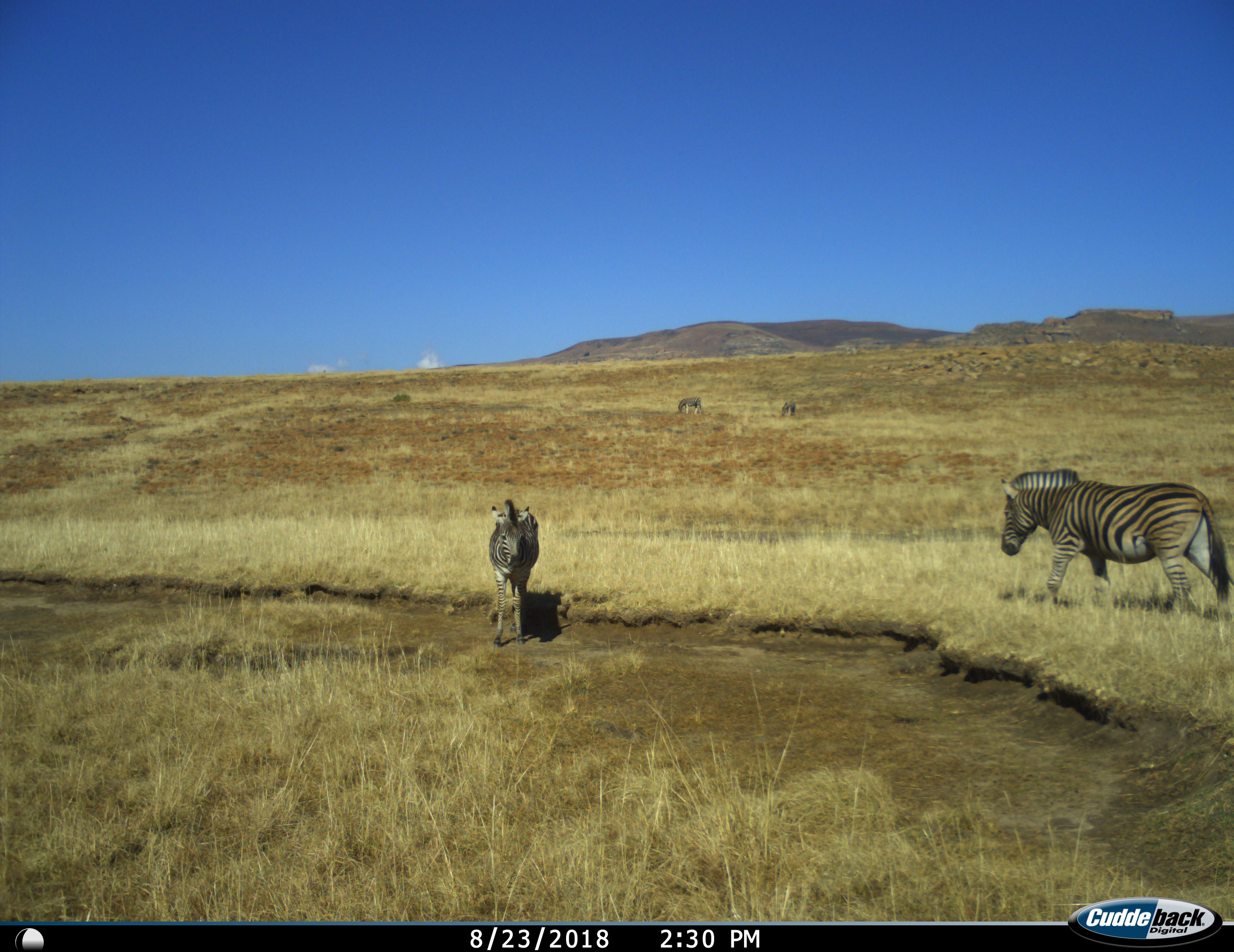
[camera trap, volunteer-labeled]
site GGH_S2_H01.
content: unidentified animal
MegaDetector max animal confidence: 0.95